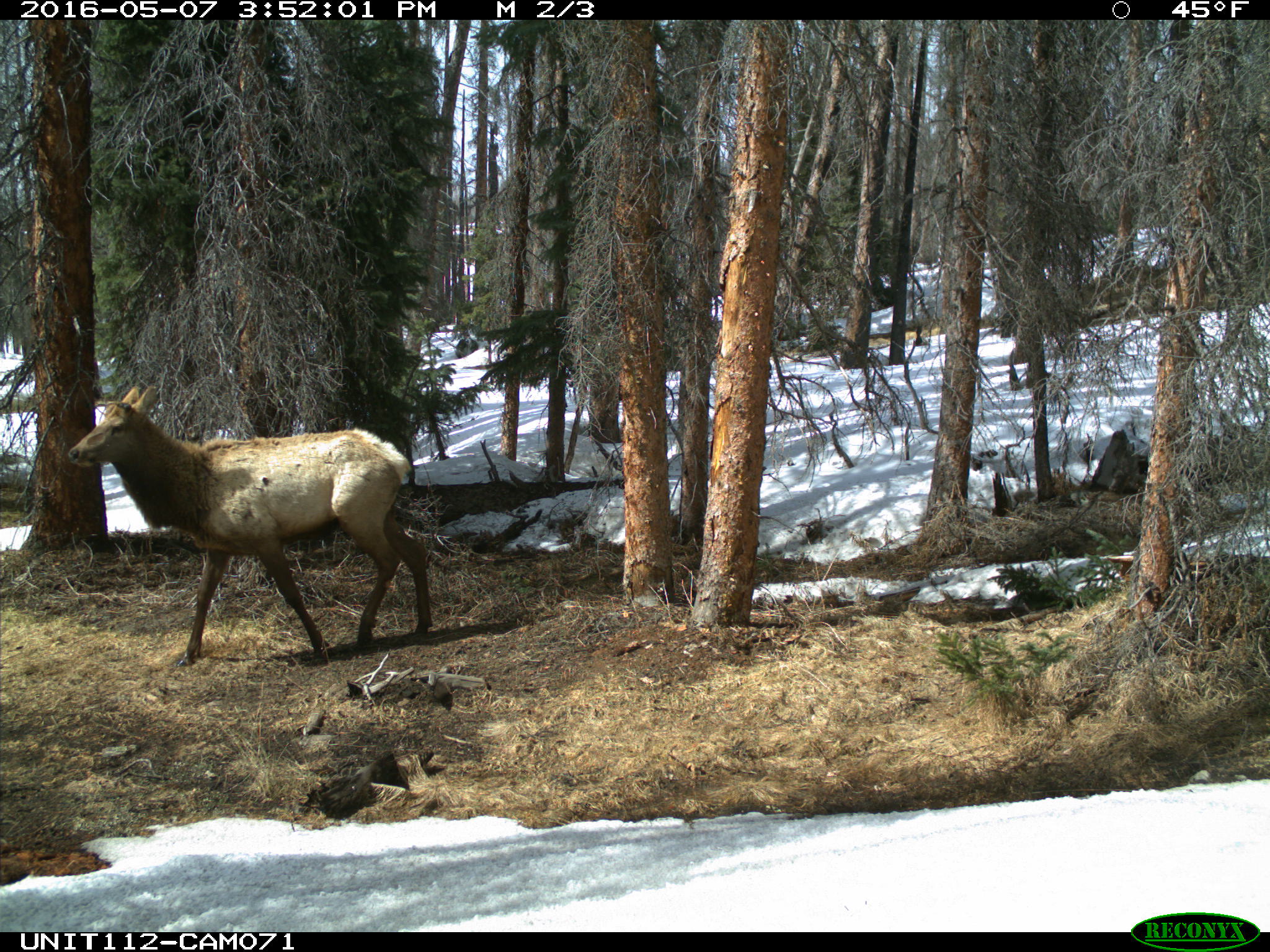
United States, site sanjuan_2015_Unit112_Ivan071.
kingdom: Animalia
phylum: Chordata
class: Mammalia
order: Artiodactyla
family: Cervidae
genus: Cervus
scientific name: Cervus elaphus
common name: red deer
Cervus elaphus (red deer).